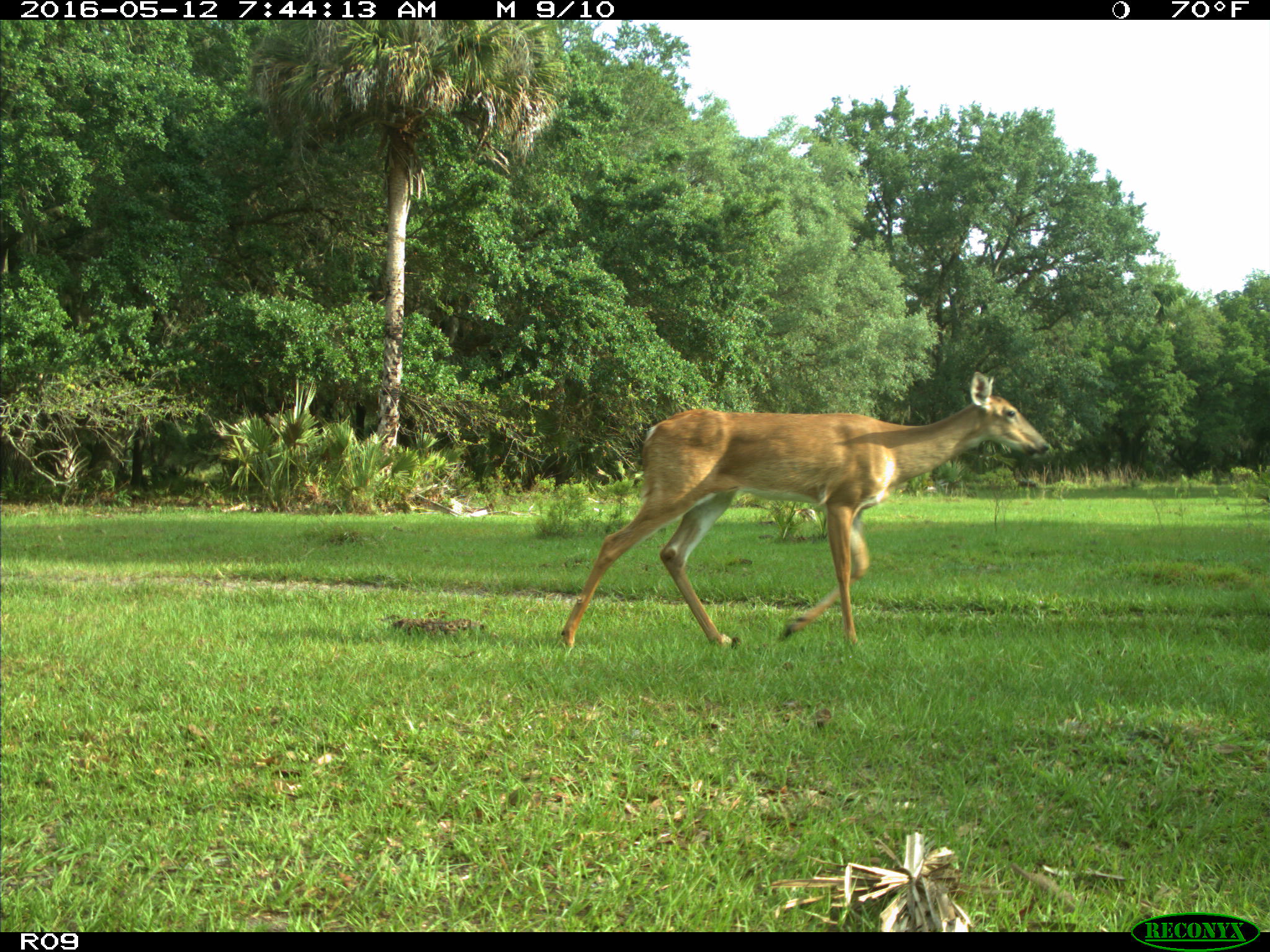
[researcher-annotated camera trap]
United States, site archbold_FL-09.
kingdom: Animalia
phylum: Chordata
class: Mammalia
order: Artiodactyla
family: Cervidae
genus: Odocoileus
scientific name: Odocoileus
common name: deer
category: unidentified deer